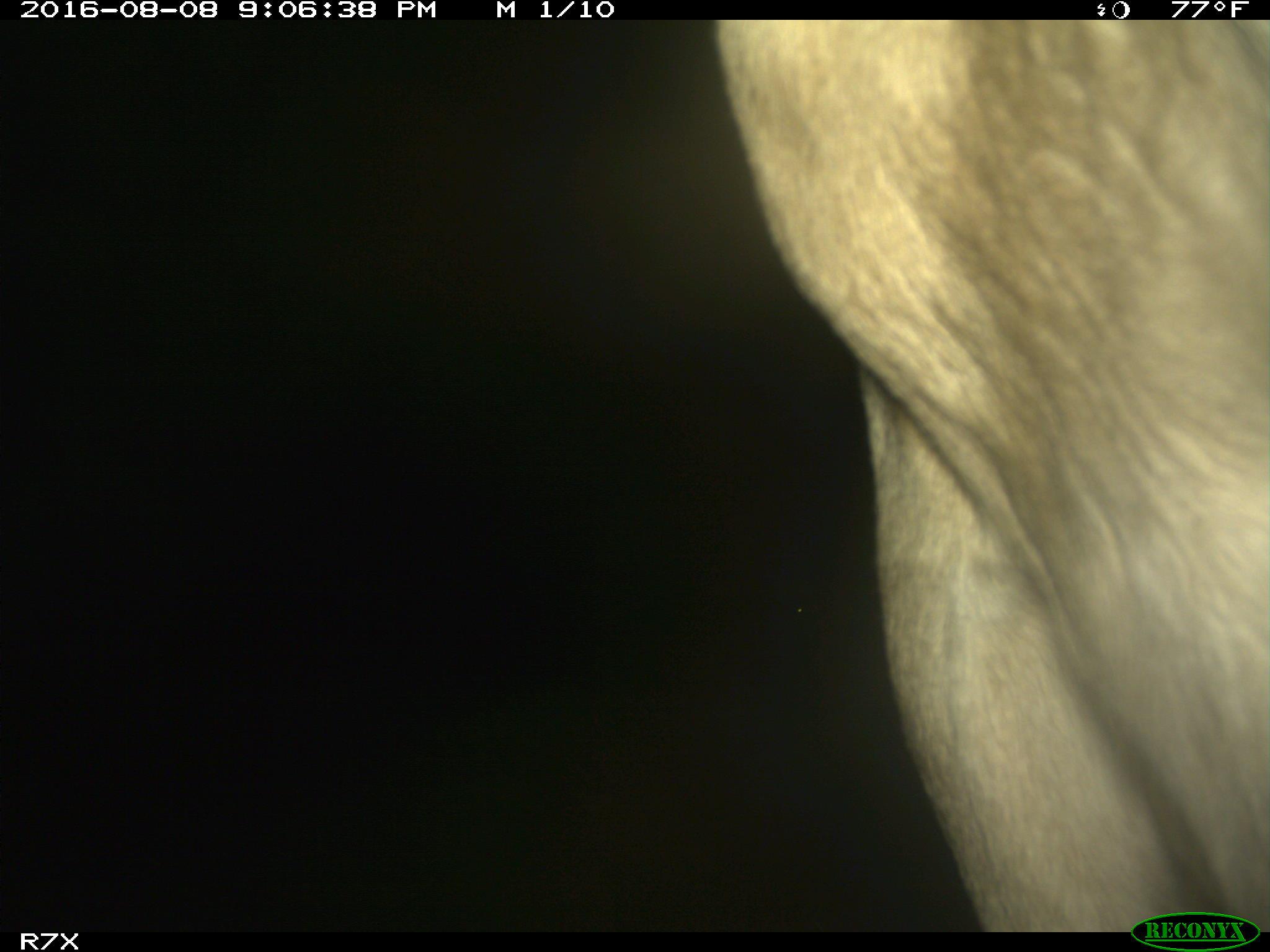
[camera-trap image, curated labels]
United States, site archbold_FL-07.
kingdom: Animalia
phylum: Chordata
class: Mammalia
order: Artiodactyla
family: Bovidae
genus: Bos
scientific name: Bos taurus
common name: domestic cow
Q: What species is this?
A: Bos taurus (domestic cow).